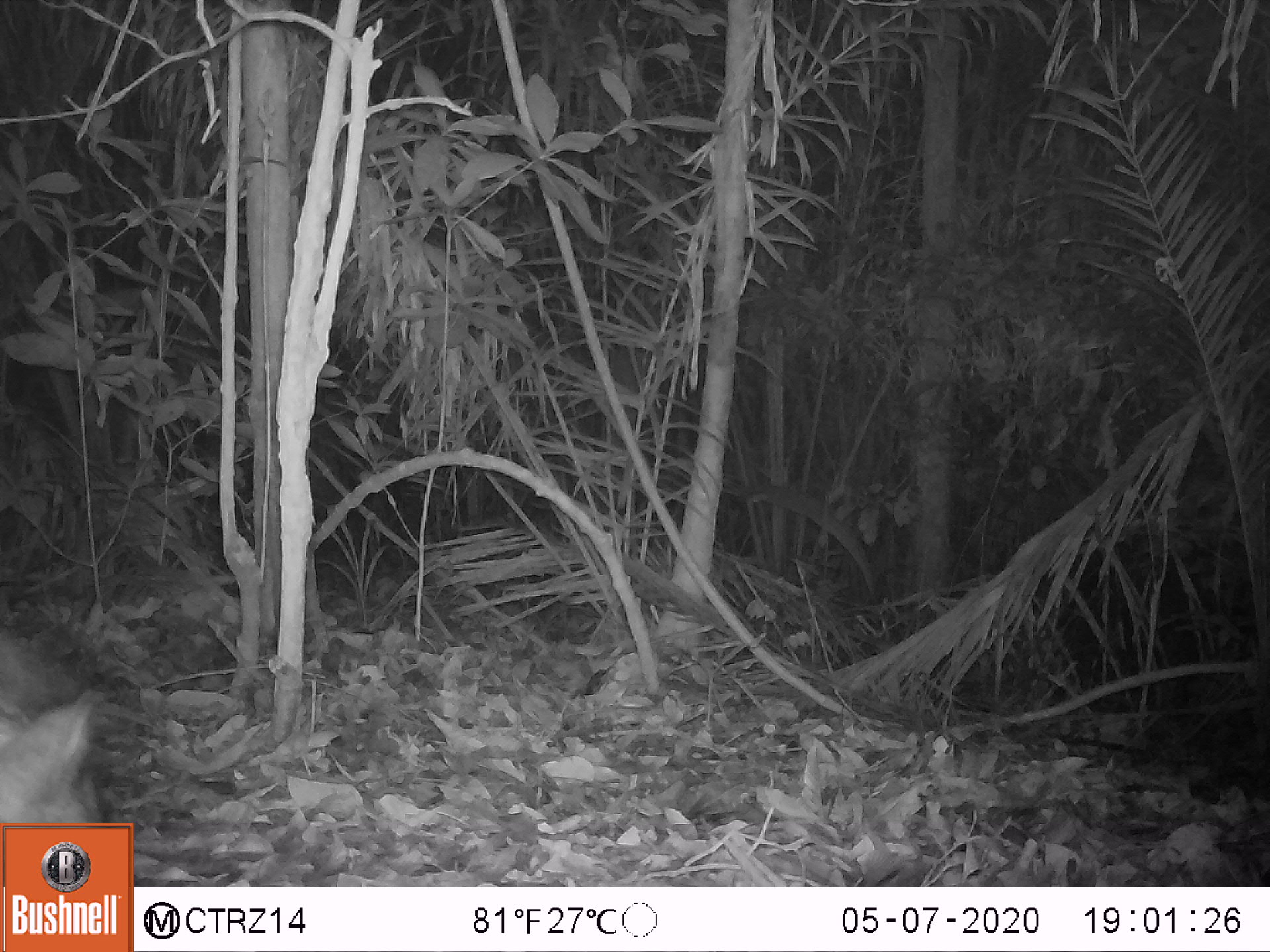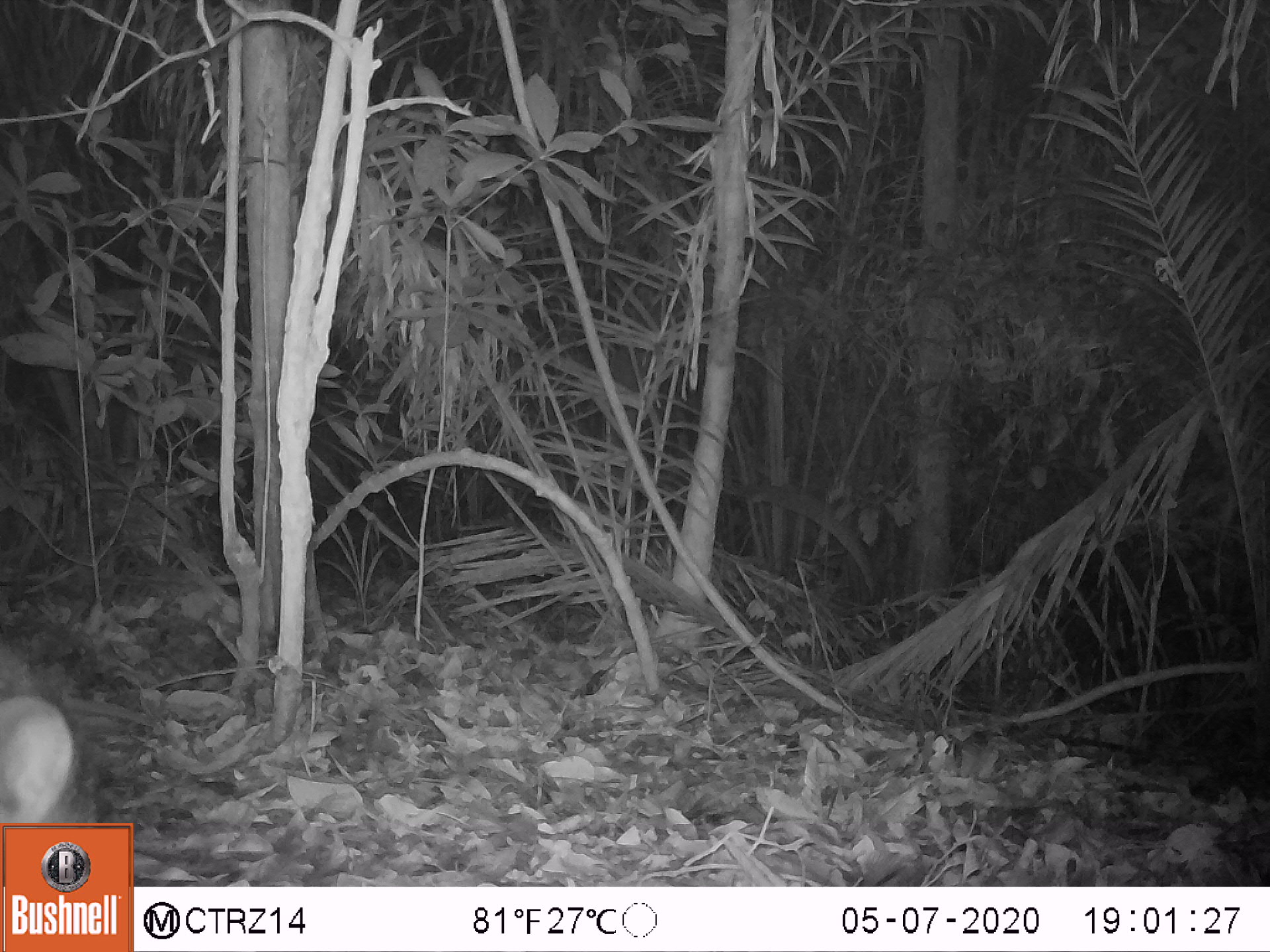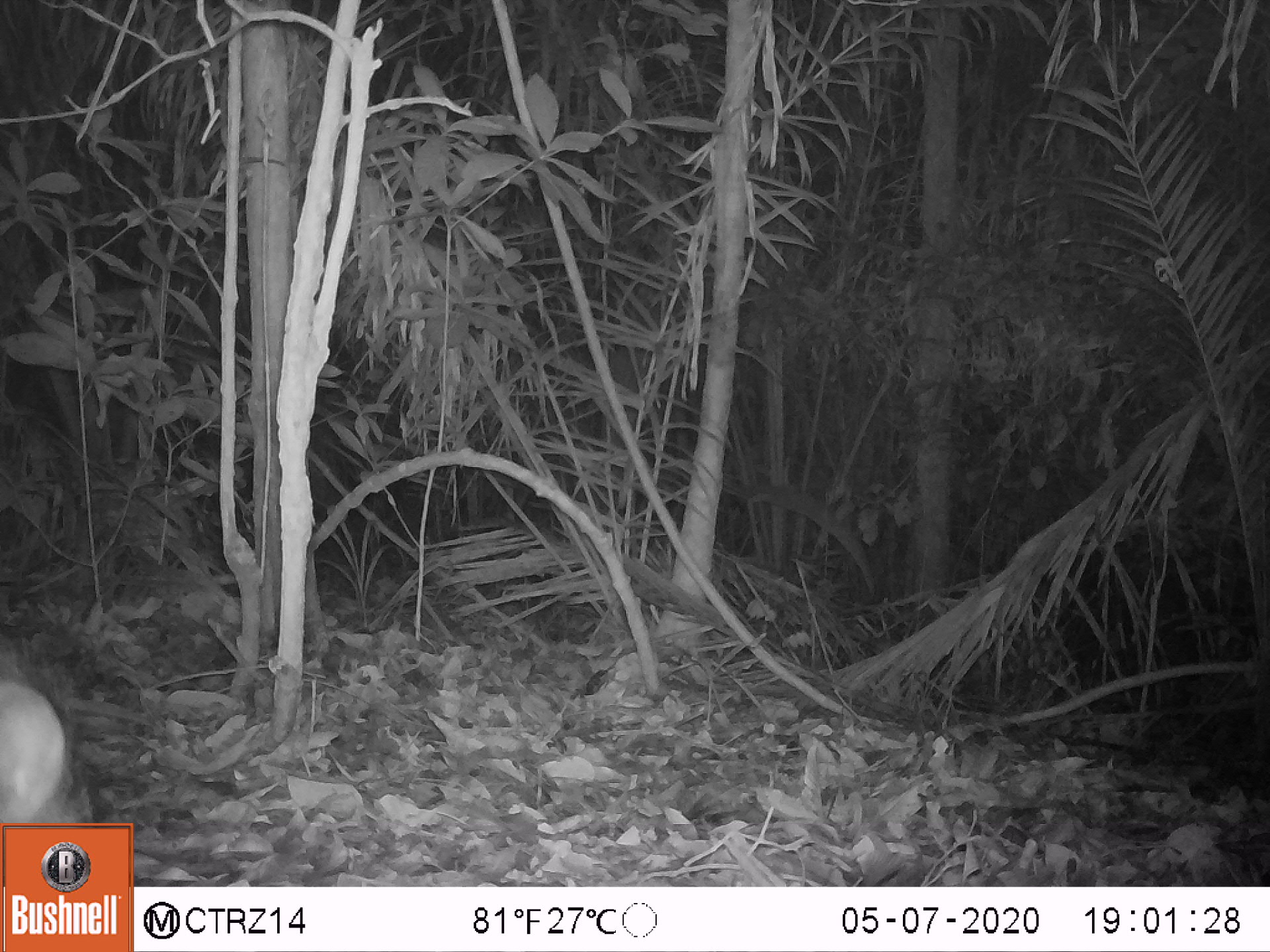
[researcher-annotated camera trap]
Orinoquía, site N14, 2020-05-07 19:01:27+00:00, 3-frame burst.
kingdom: Animalia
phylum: Chordata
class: Mammalia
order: Artiodactyla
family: Tayassuidae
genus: Pecari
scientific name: Pecari tajacu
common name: collared peccary